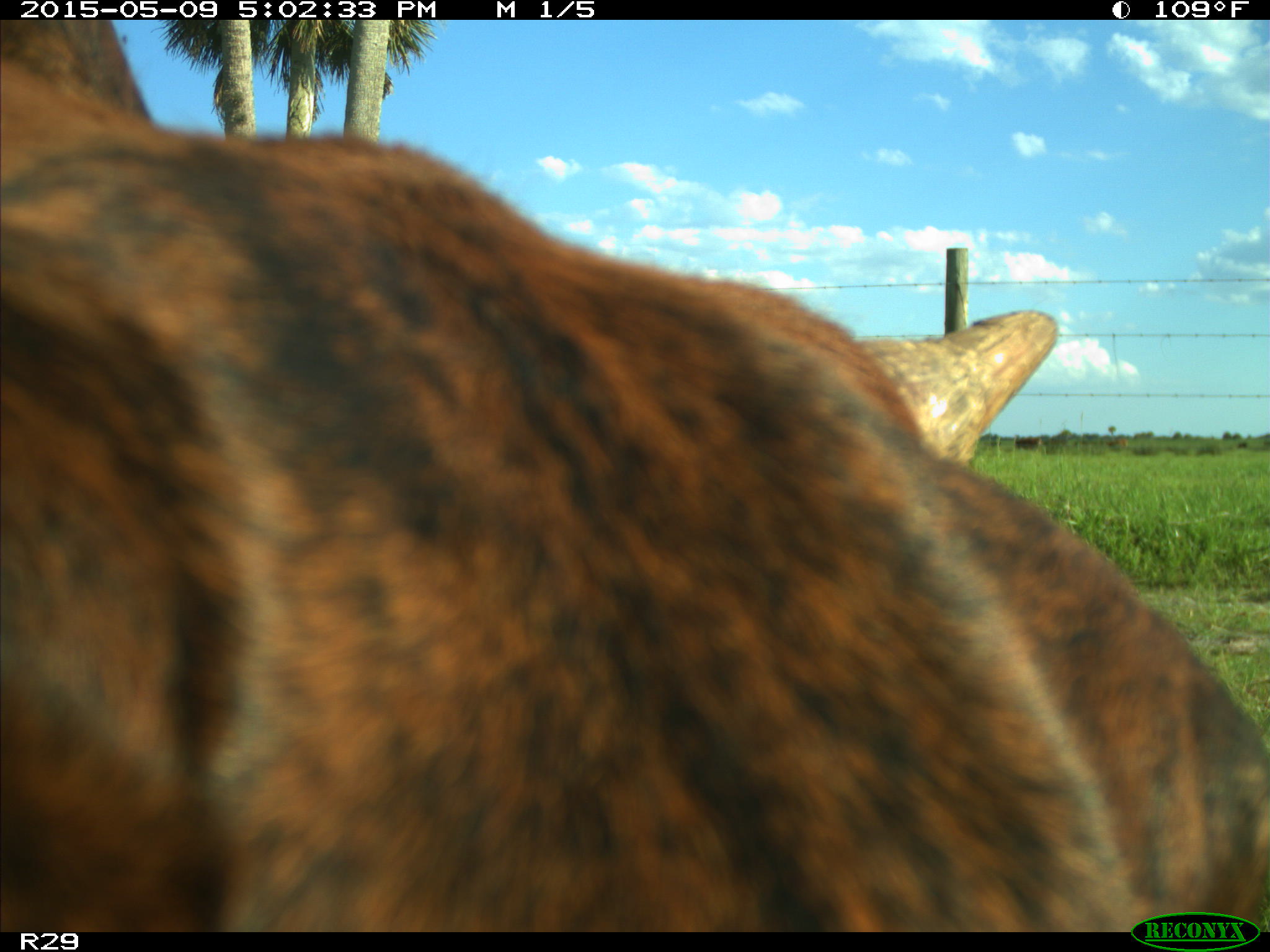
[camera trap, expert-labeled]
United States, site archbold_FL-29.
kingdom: Animalia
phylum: Chordata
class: Mammalia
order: Artiodactyla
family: Bovidae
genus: Bos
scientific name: Bos taurus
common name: domestic cow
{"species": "Bos taurus (domestic cow)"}